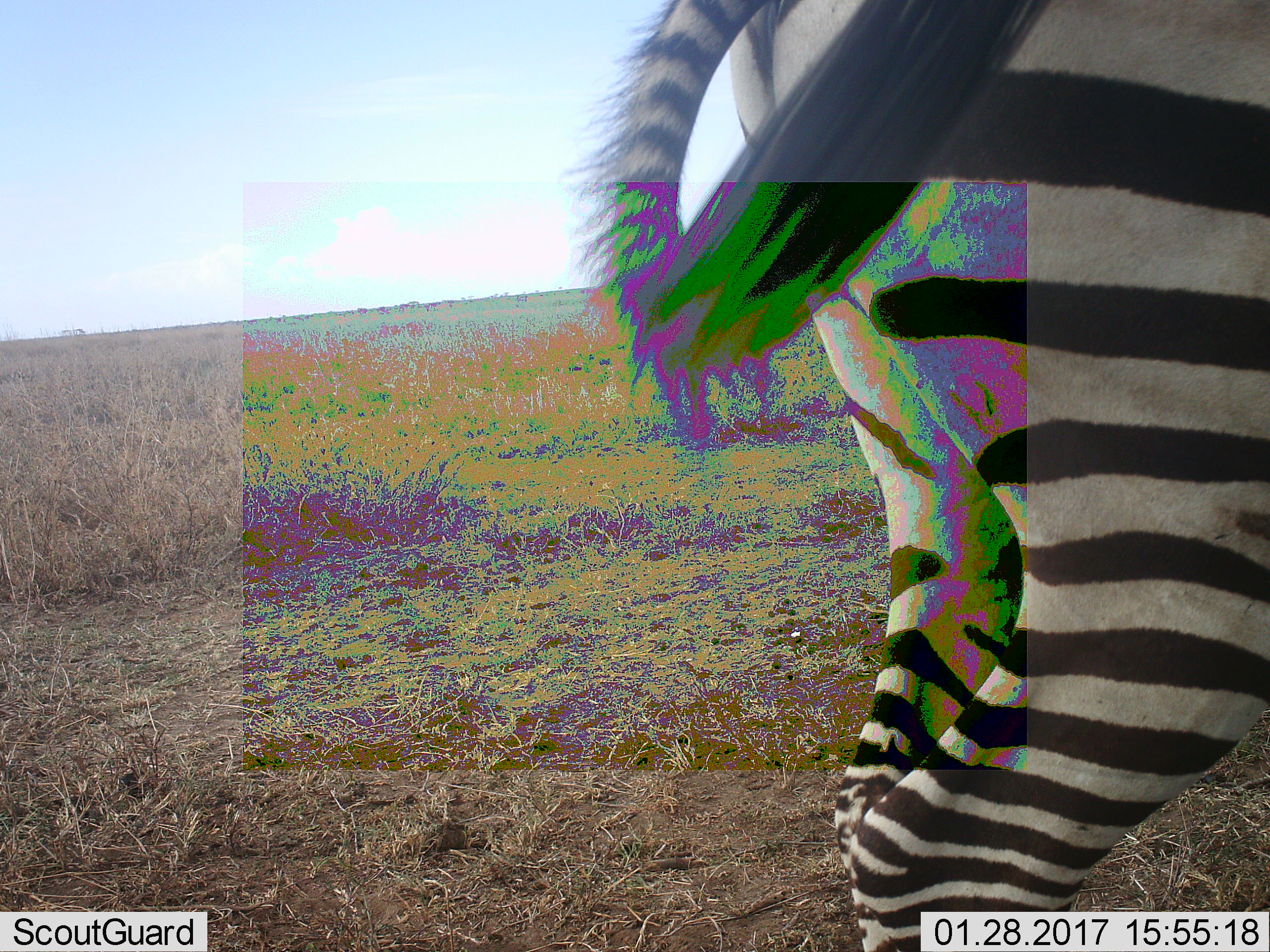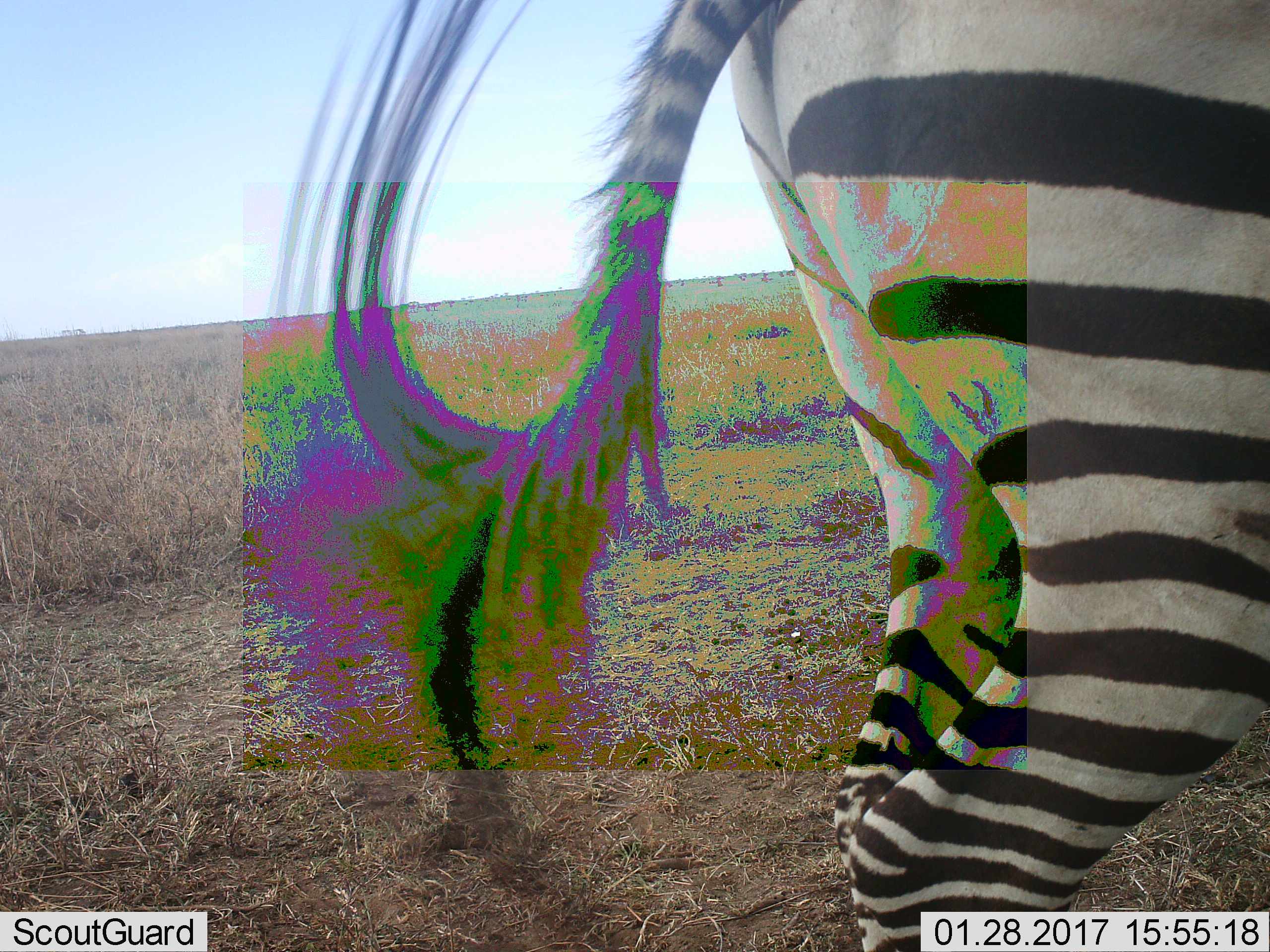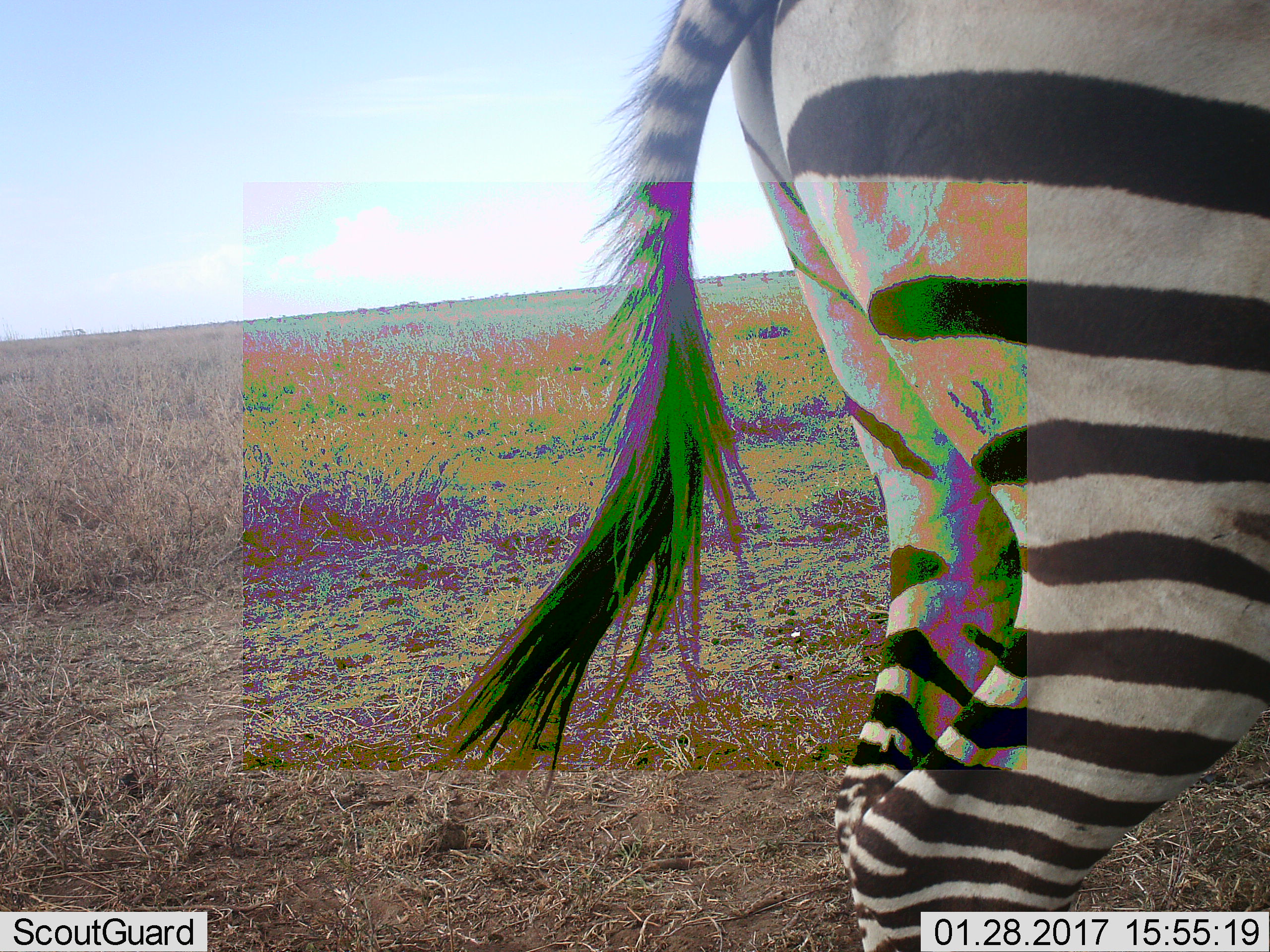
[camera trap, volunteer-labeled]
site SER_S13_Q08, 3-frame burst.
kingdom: Animalia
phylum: Chordata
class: Mammalia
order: Perissodactyla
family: Equidae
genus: Equus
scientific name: Equus quagga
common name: plains zebra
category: zebraplains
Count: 1.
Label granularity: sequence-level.